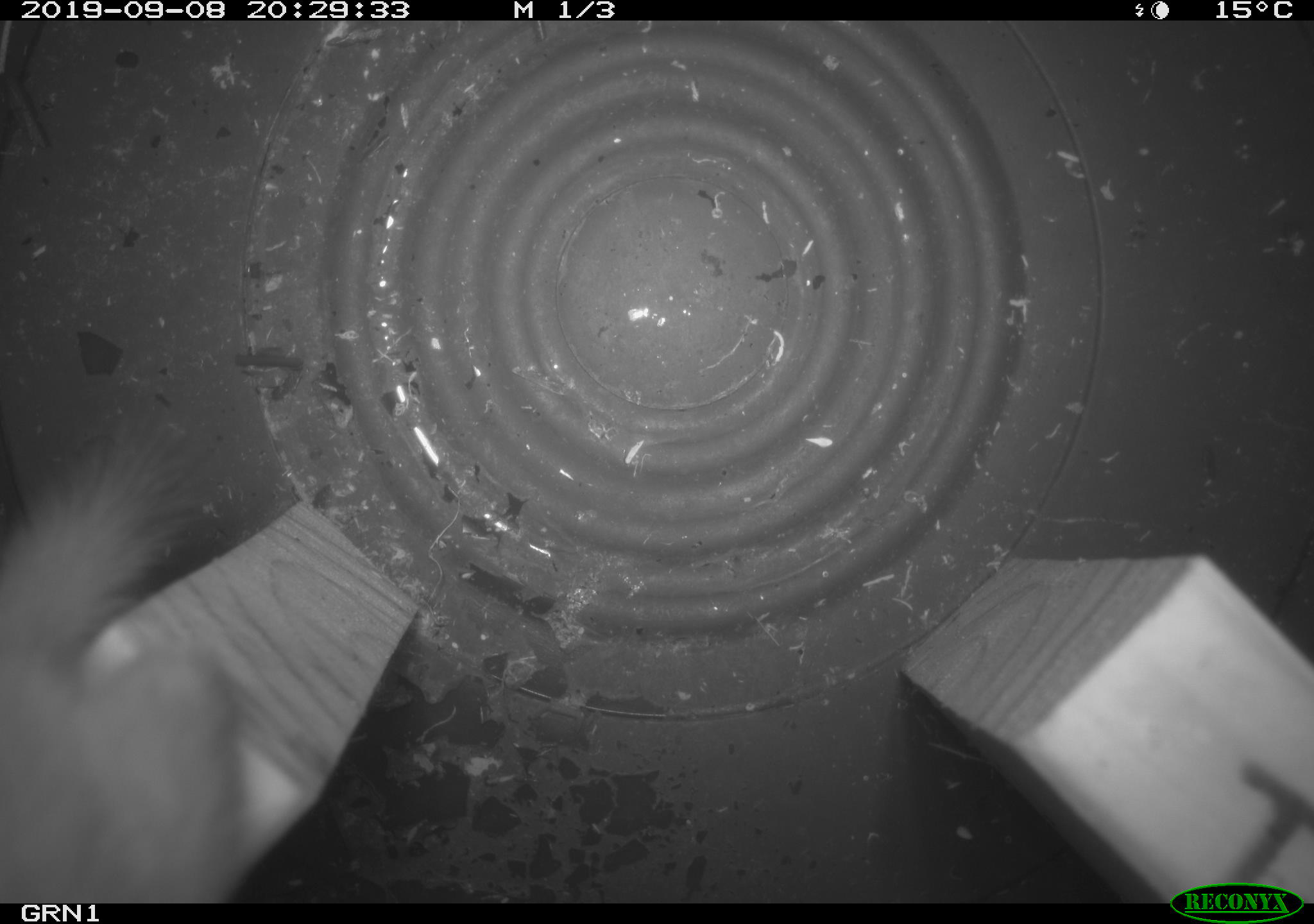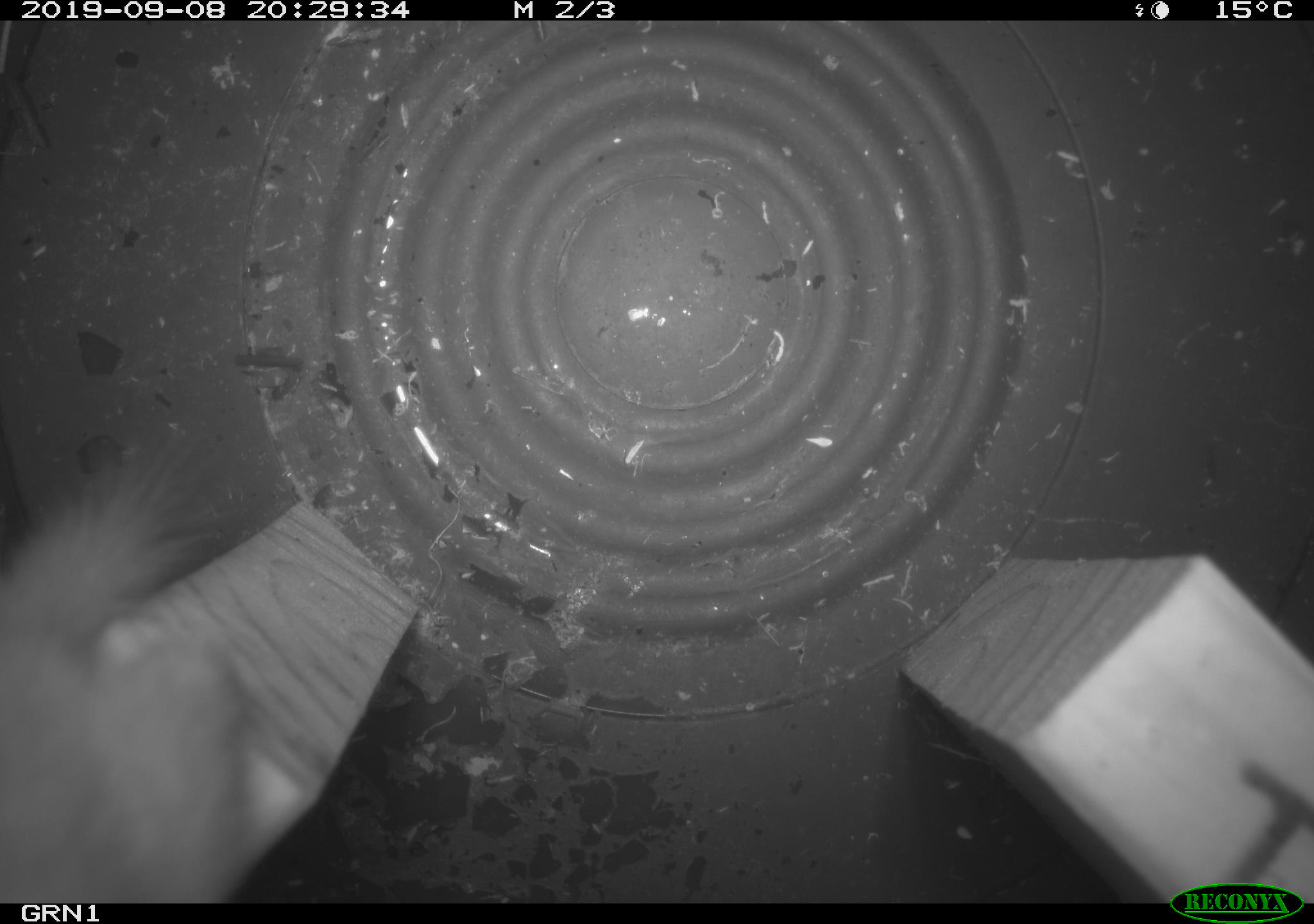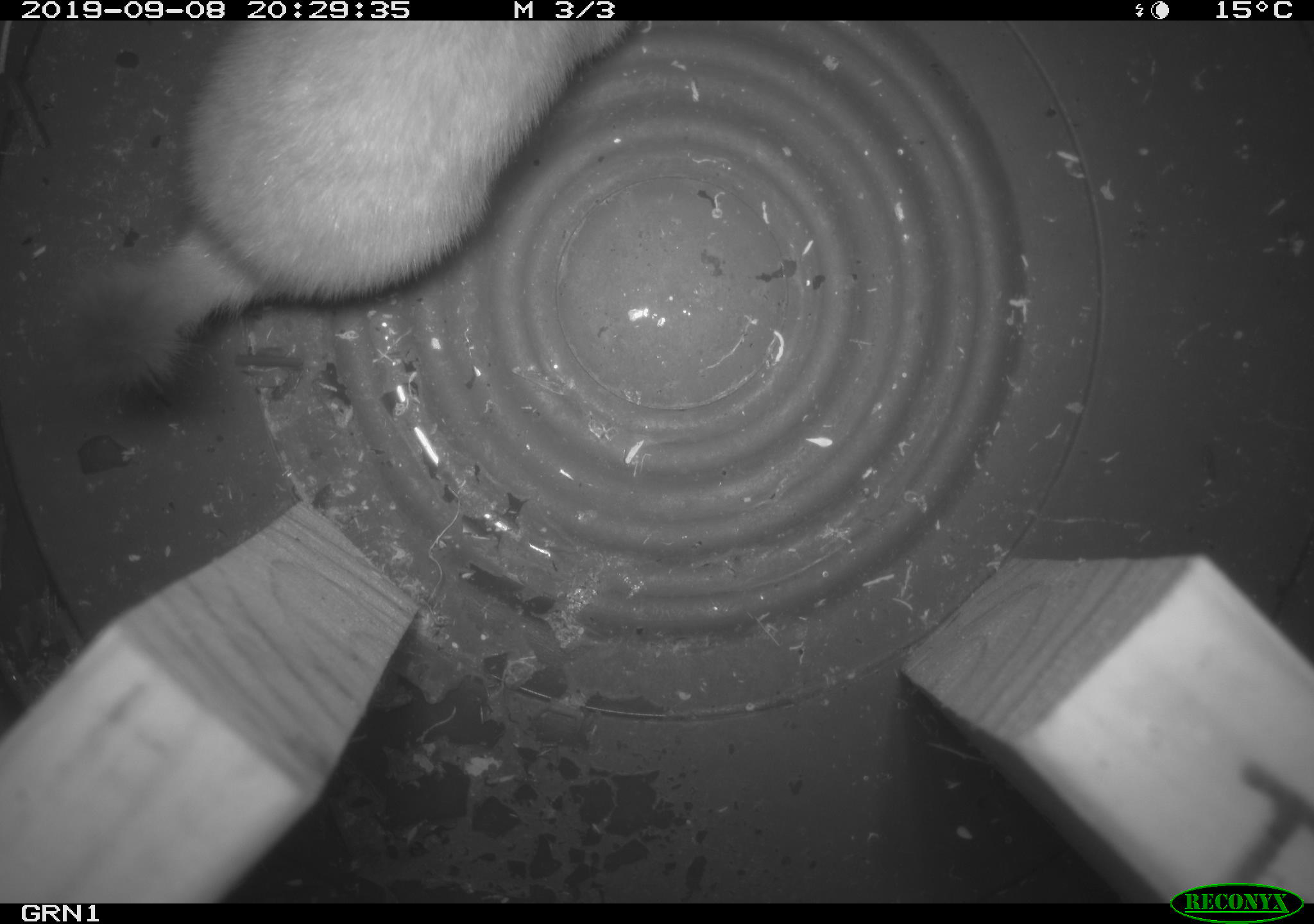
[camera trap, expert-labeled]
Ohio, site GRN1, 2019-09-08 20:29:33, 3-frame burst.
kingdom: Animalia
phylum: Chordata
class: Mammalia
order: Carnivora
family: Mustelidae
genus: Neogale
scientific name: Neogale frenata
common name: long-tailed weasel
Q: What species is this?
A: Long-tailed weasel (Neogale frenata).